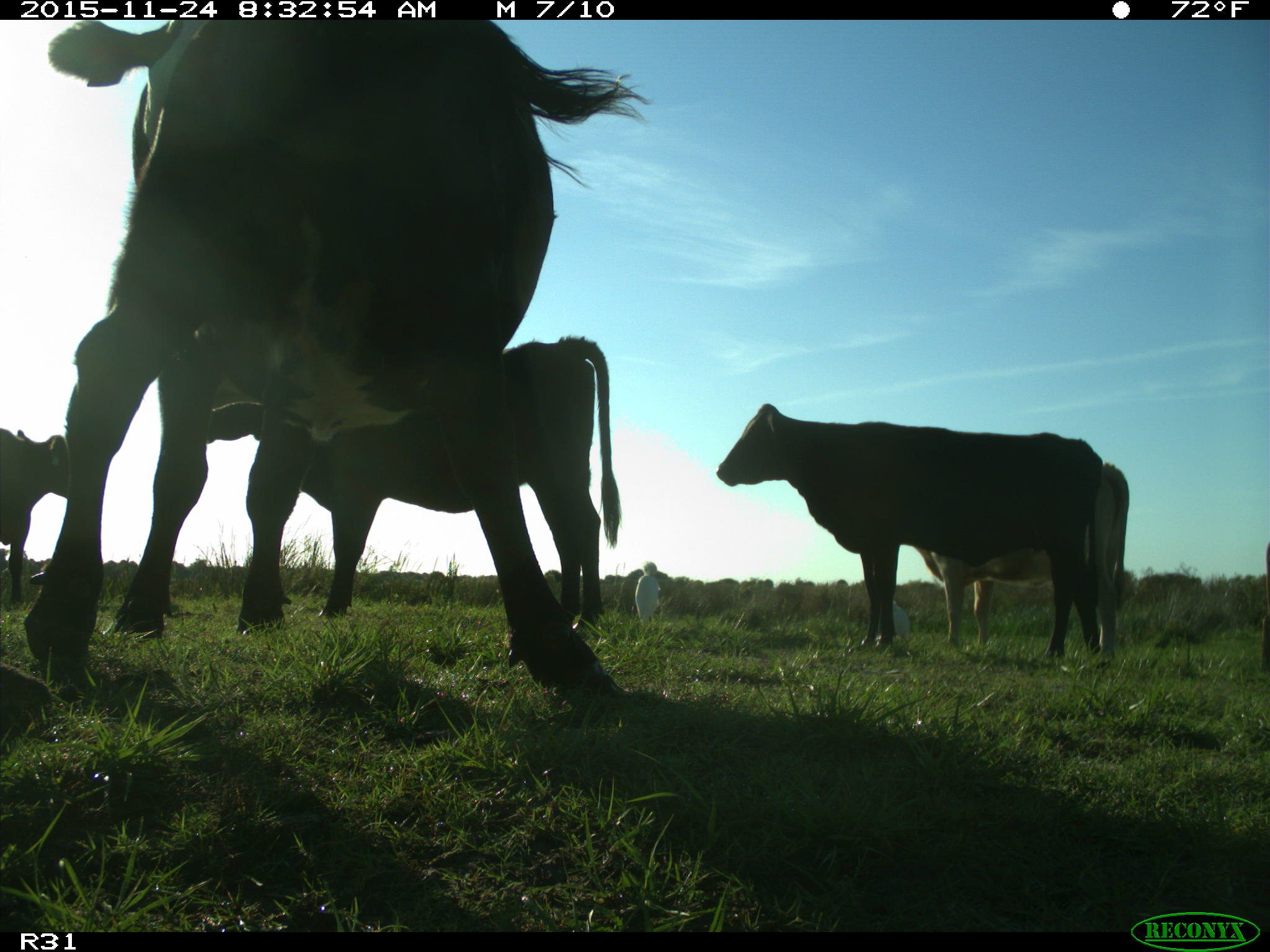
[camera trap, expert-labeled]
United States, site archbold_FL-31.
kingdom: Animalia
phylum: Chordata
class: Mammalia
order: Artiodactyla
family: Bovidae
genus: Bos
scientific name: Bos taurus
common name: domestic cow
Bos taurus (domestic cow).